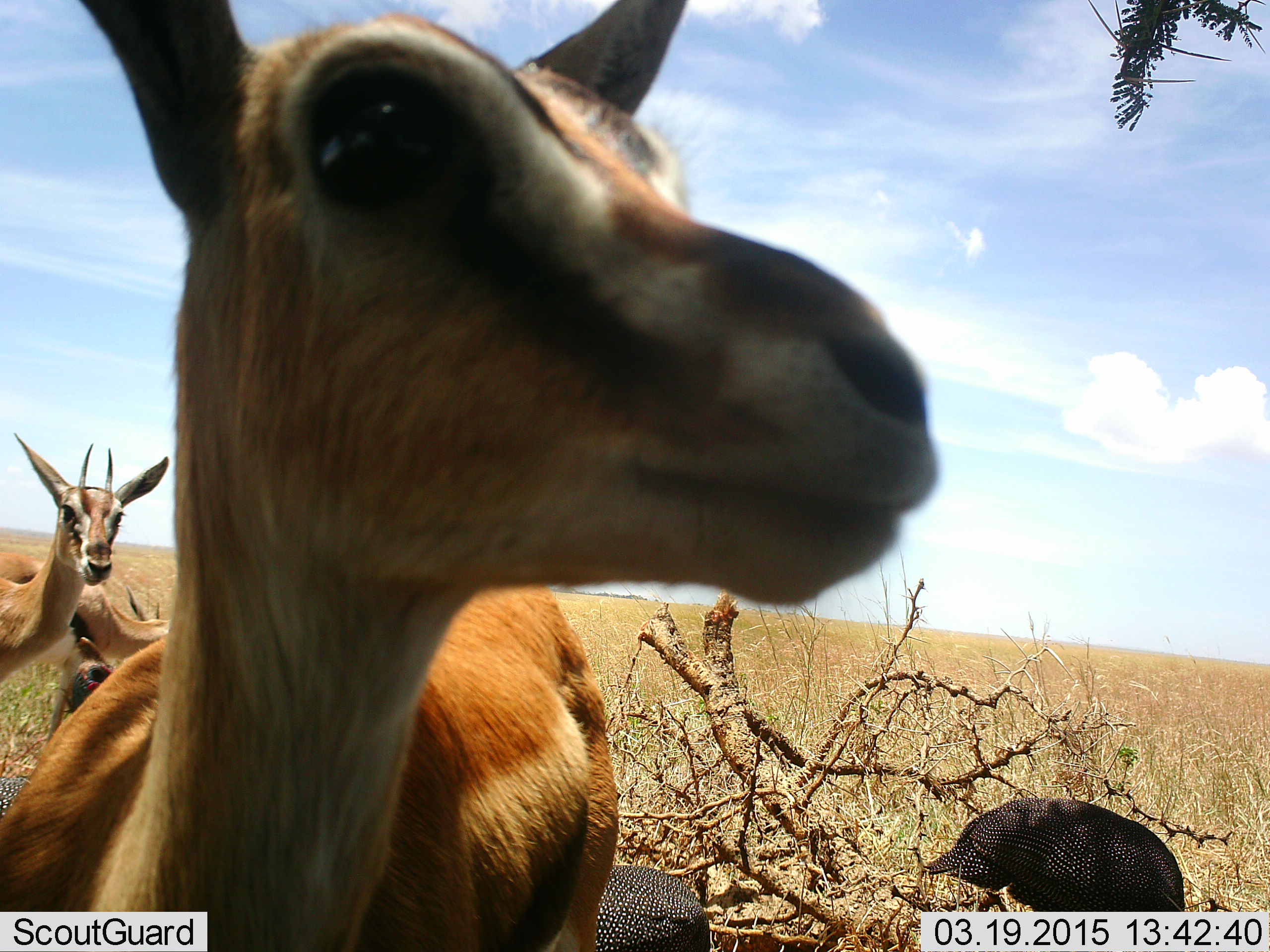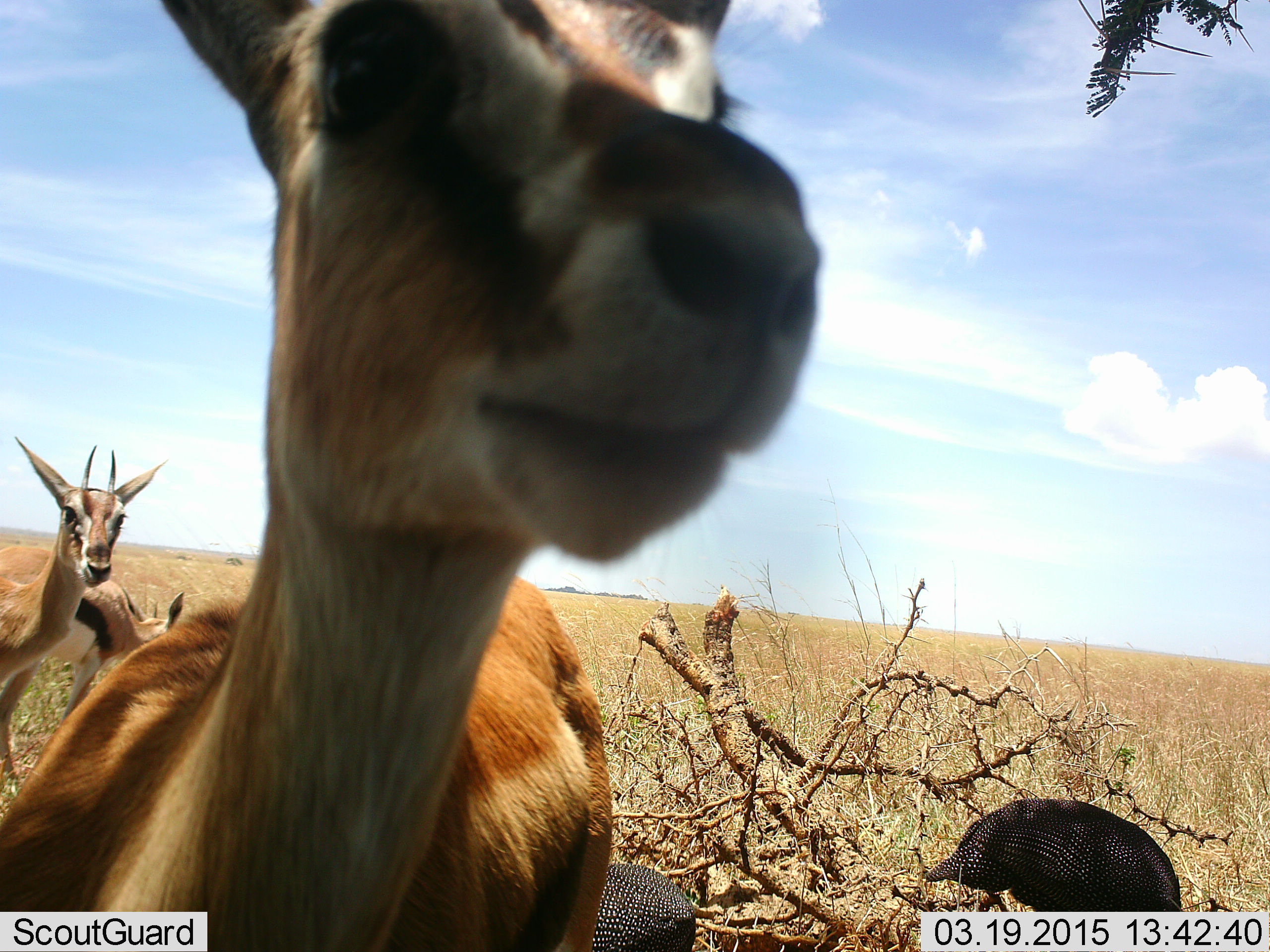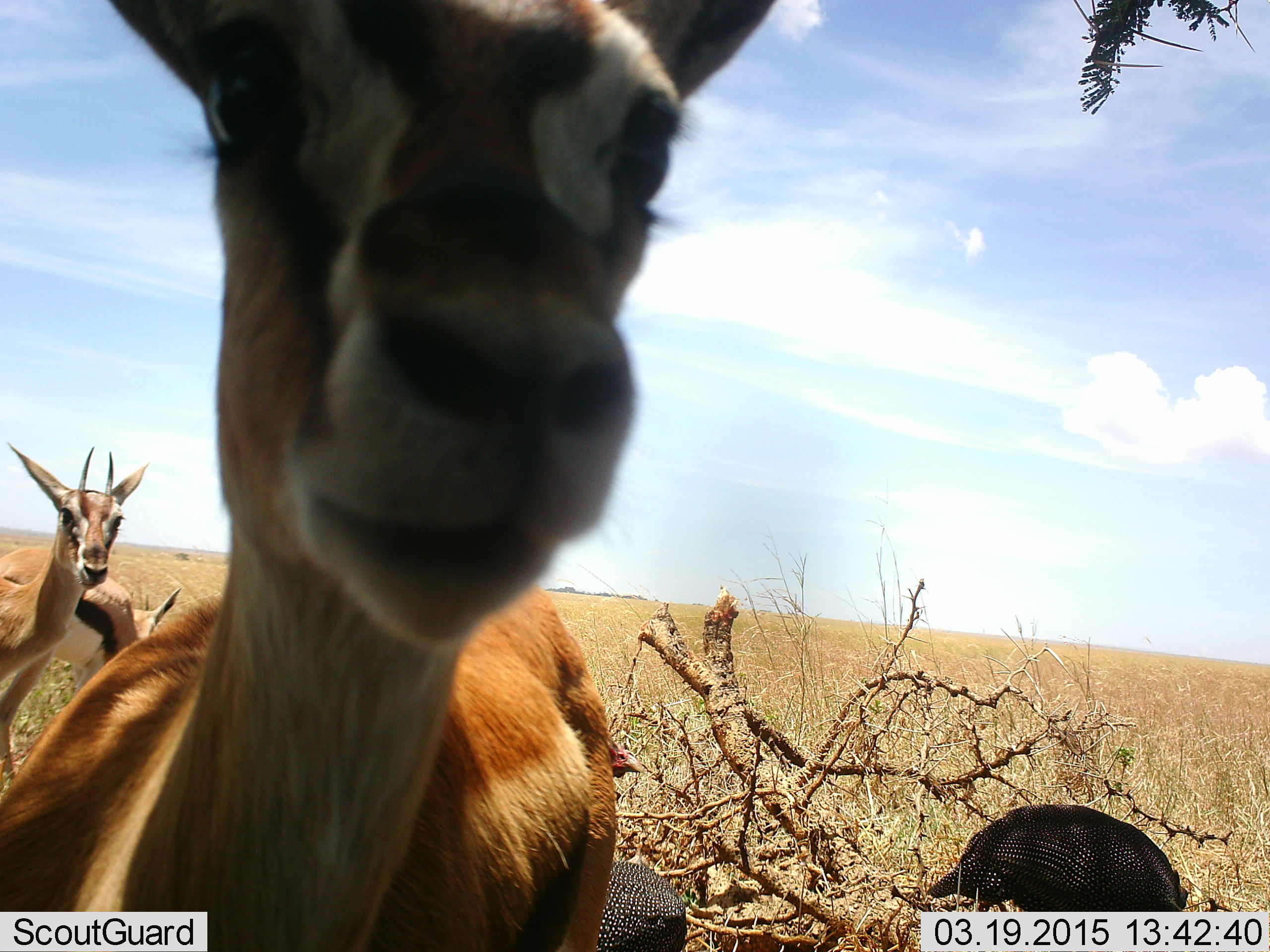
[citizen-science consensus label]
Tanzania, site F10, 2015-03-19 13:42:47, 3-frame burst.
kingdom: Animalia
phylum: Chordata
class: Mammalia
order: Artiodactyla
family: Bovidae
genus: Eudorcas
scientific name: Eudorcas thomsonii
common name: thomson's gazelle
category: gazellethomsons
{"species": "gazellethomsons (thomson's gazelle) (Eudorcas thomsonii)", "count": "3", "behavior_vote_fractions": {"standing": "93%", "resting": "0%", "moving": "0%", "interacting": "14%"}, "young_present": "0%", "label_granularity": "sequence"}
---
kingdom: Animalia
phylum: Chordata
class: Aves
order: Galliformes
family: Numididae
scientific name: Numididae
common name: guinea fowl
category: guineafowl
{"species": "guineafowl (guinea fowl) (Numididae)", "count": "2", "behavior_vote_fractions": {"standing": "50%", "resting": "0%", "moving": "10%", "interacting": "0%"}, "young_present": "0%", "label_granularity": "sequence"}